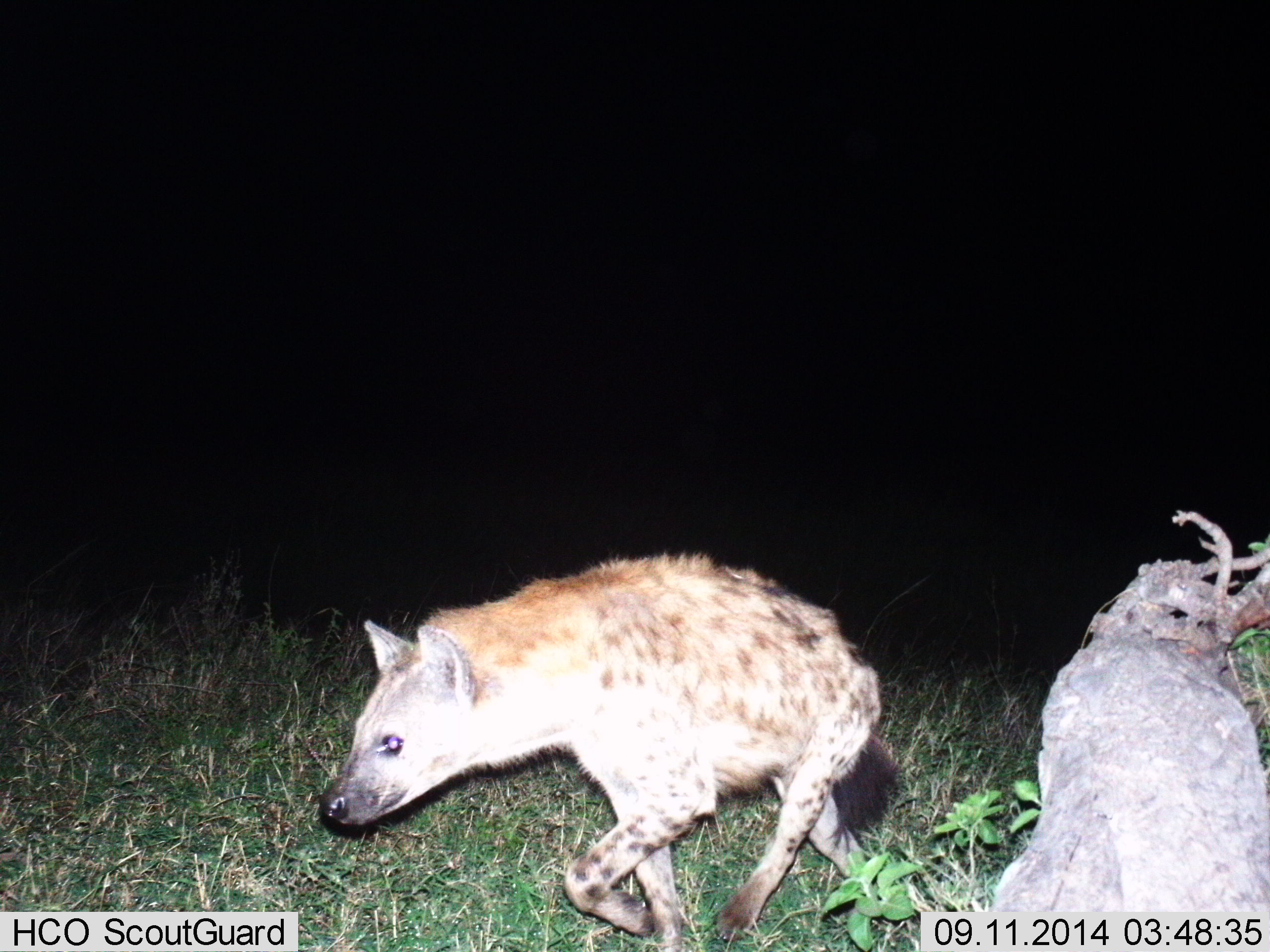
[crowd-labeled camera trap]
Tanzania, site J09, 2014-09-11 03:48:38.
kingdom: Animalia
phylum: Chordata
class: Mammalia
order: Carnivora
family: Hyaenidae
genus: Crocuta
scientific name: Crocuta crocuta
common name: spotted hyena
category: hyenaspotted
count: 1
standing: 0%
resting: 0%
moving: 100%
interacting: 0%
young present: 0%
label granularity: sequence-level